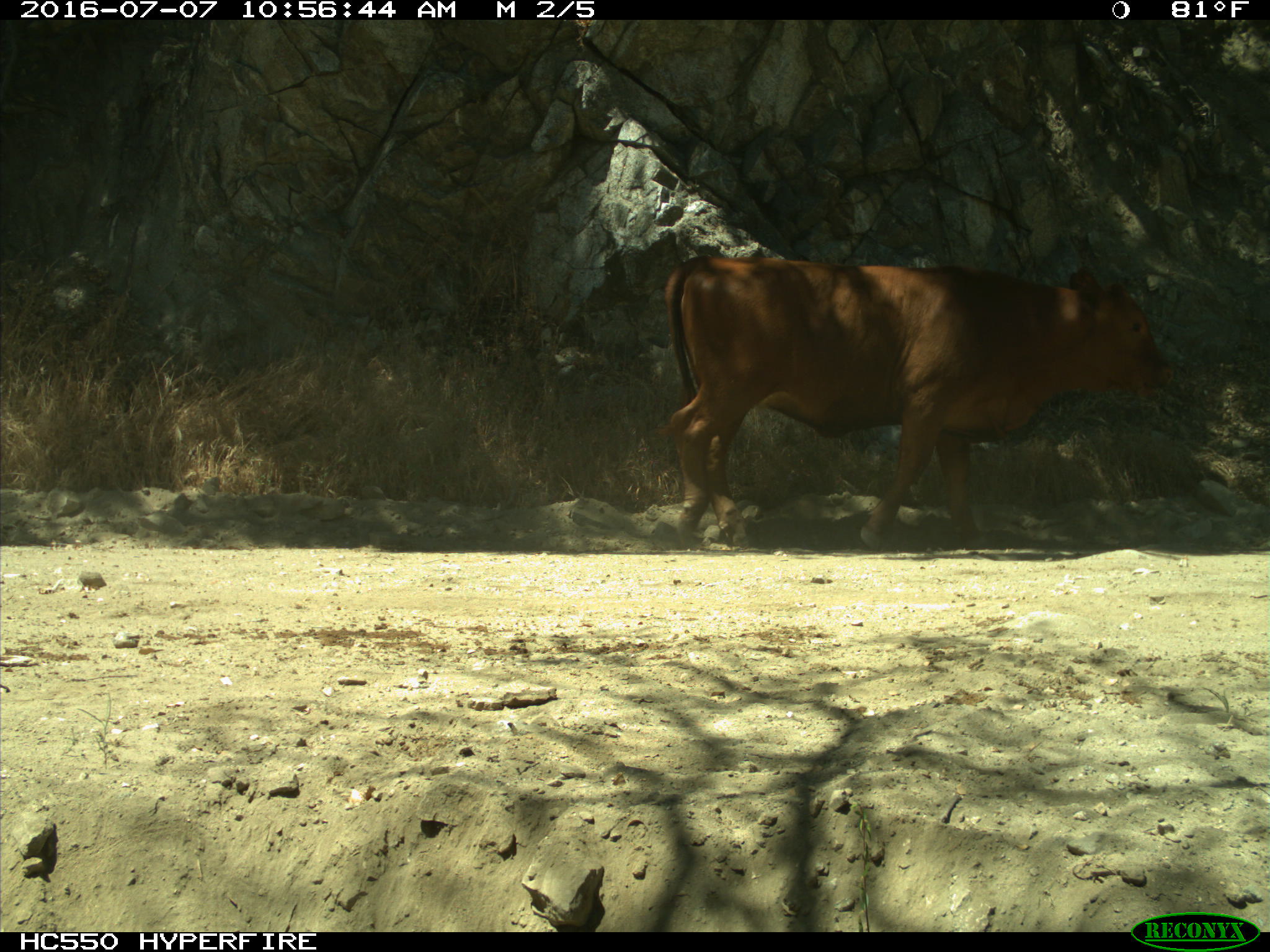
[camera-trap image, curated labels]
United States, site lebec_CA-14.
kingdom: Animalia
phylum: Chordata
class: Mammalia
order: Artiodactyla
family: Bovidae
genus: Bos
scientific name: Bos taurus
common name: domestic cow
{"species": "Bos taurus (domestic cow)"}